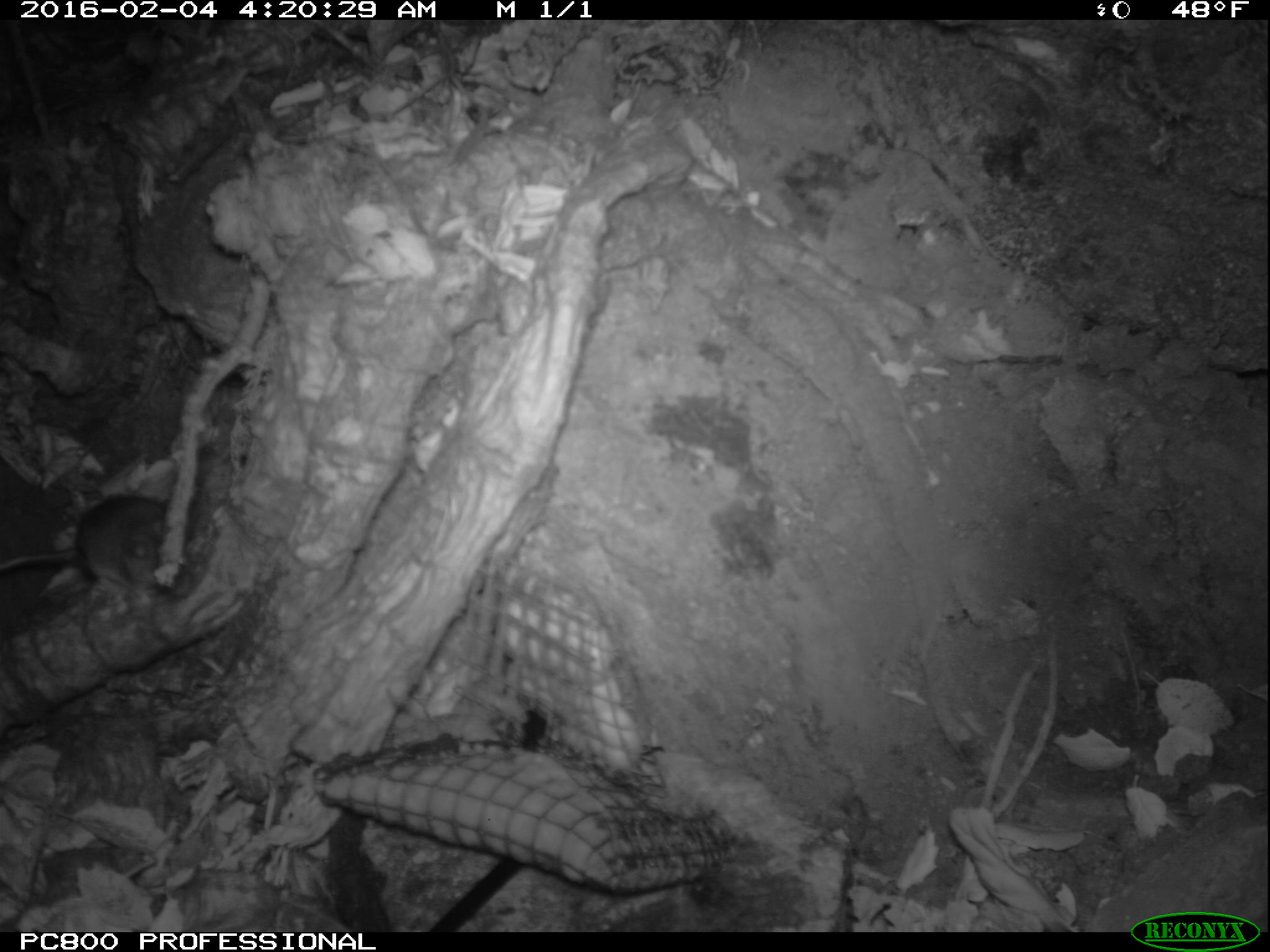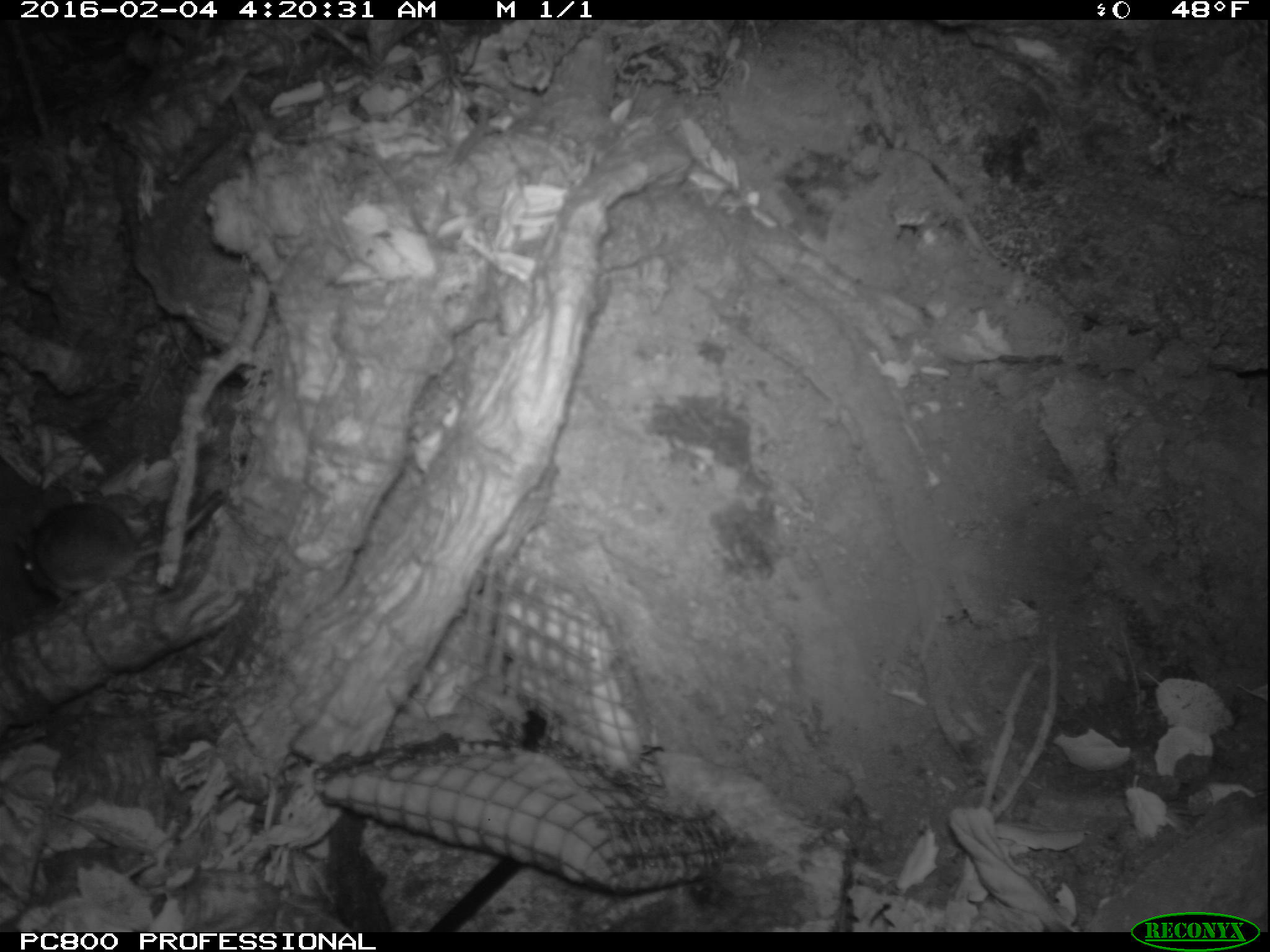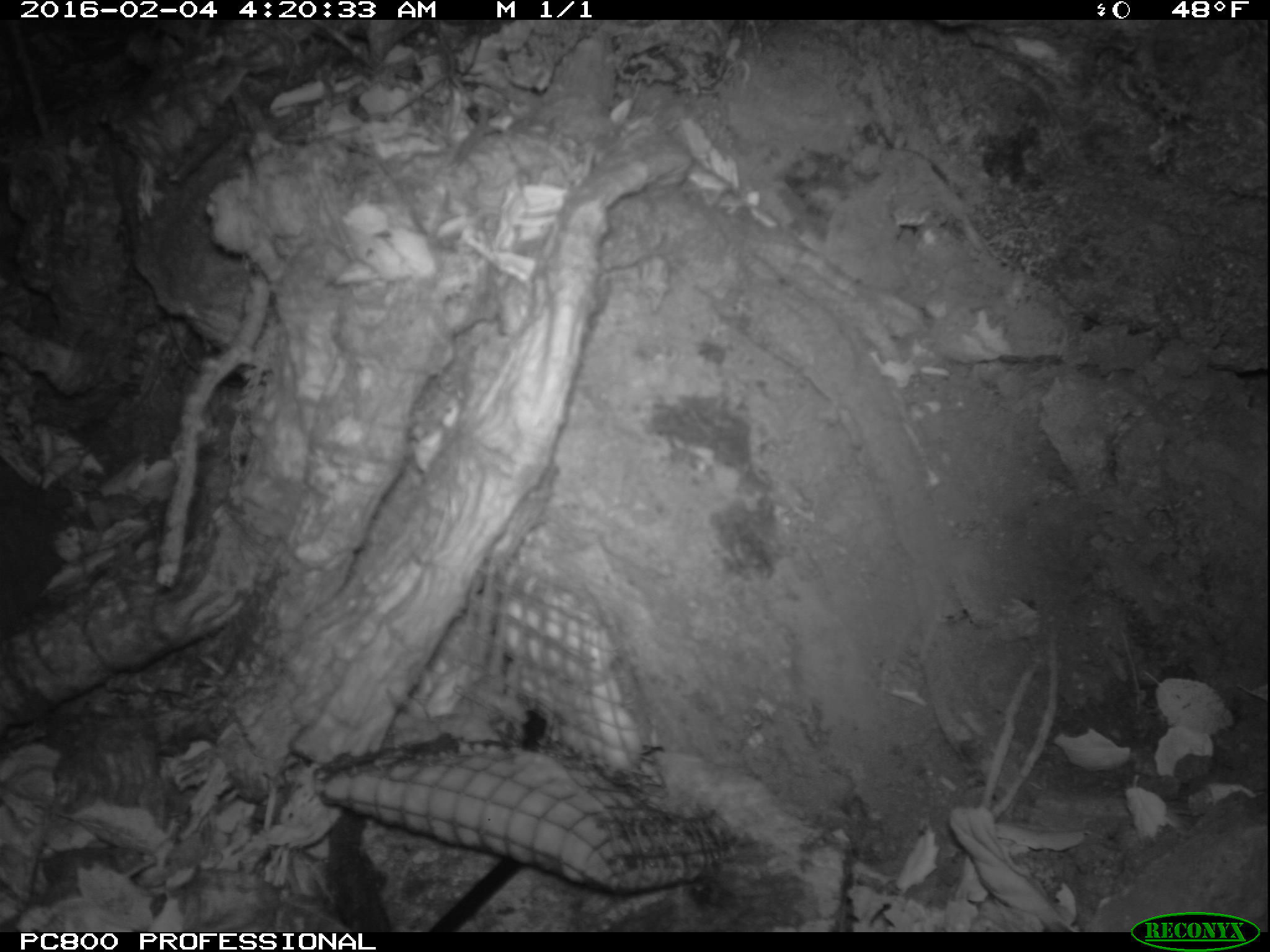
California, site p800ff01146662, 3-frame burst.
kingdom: Animalia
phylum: Chordata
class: Mammalia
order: Rodentia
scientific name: Rodentia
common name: rodent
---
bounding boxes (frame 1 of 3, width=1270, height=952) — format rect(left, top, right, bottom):
rodent: rect(0, 490, 193, 597)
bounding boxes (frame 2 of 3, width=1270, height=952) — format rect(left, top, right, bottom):
rodent: rect(9, 488, 226, 611)